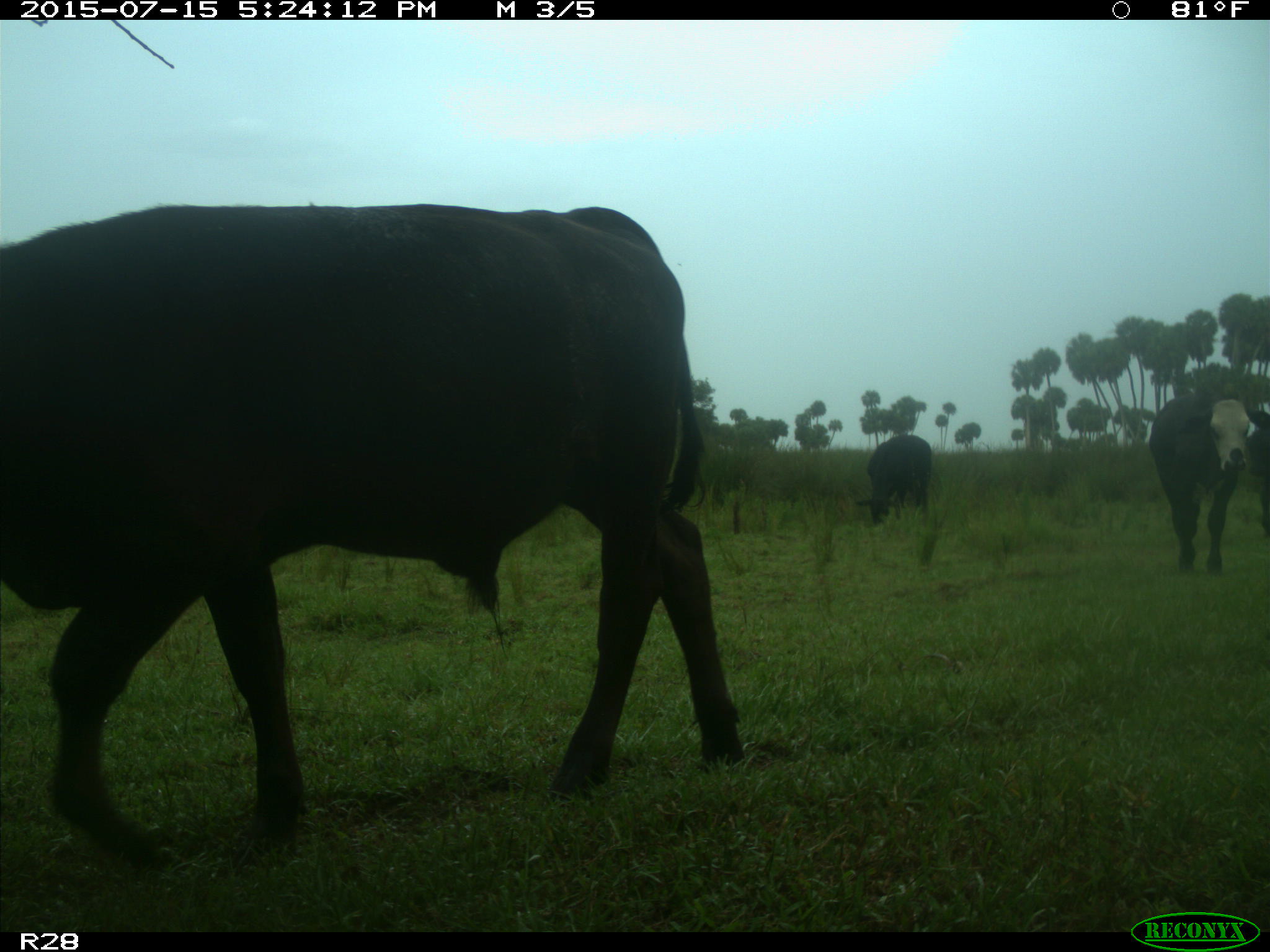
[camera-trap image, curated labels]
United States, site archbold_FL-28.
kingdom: Animalia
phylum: Chordata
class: Mammalia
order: Artiodactyla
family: Bovidae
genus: Bos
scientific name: Bos taurus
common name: domestic cow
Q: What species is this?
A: Bos taurus (domestic cow).